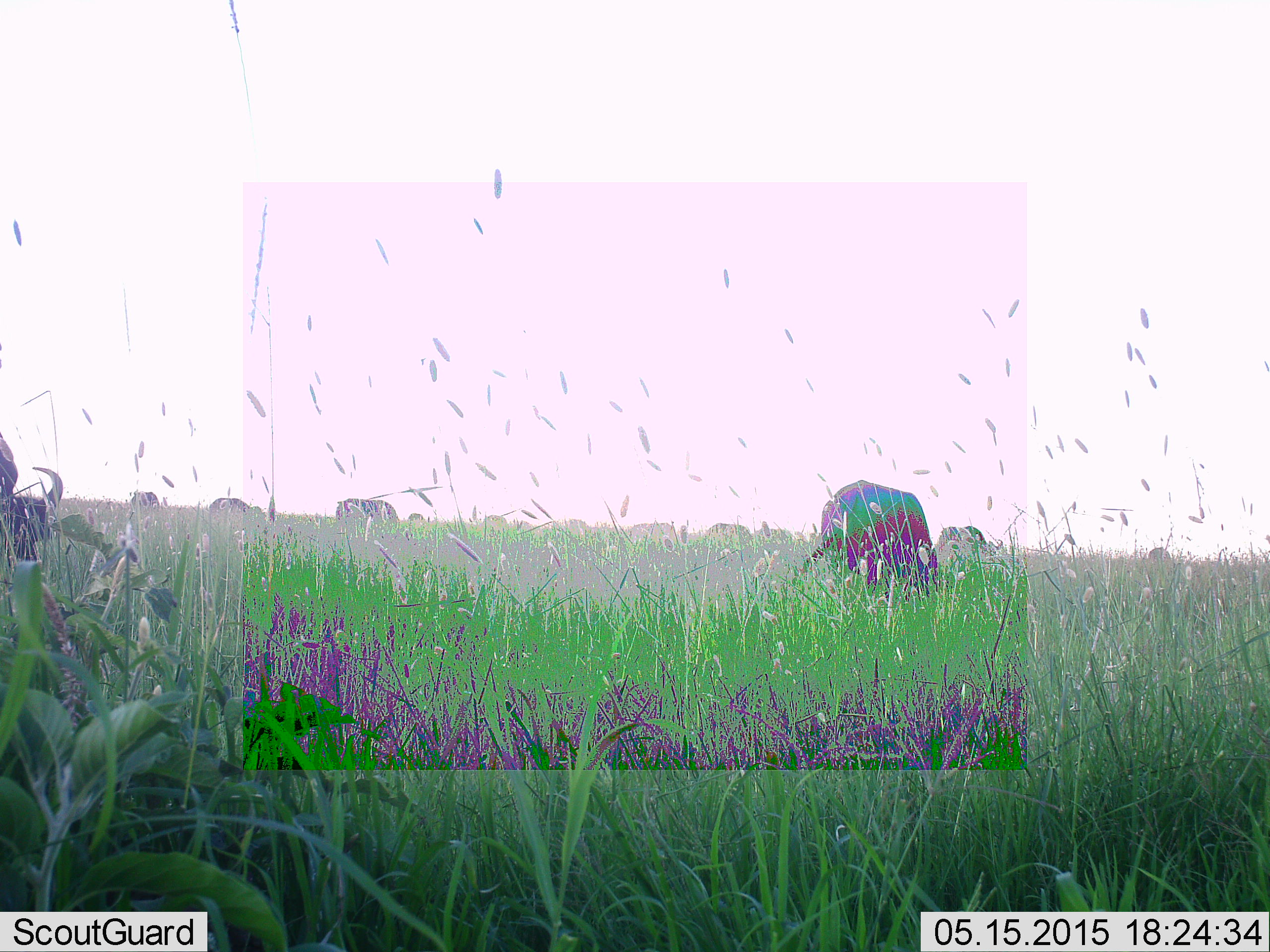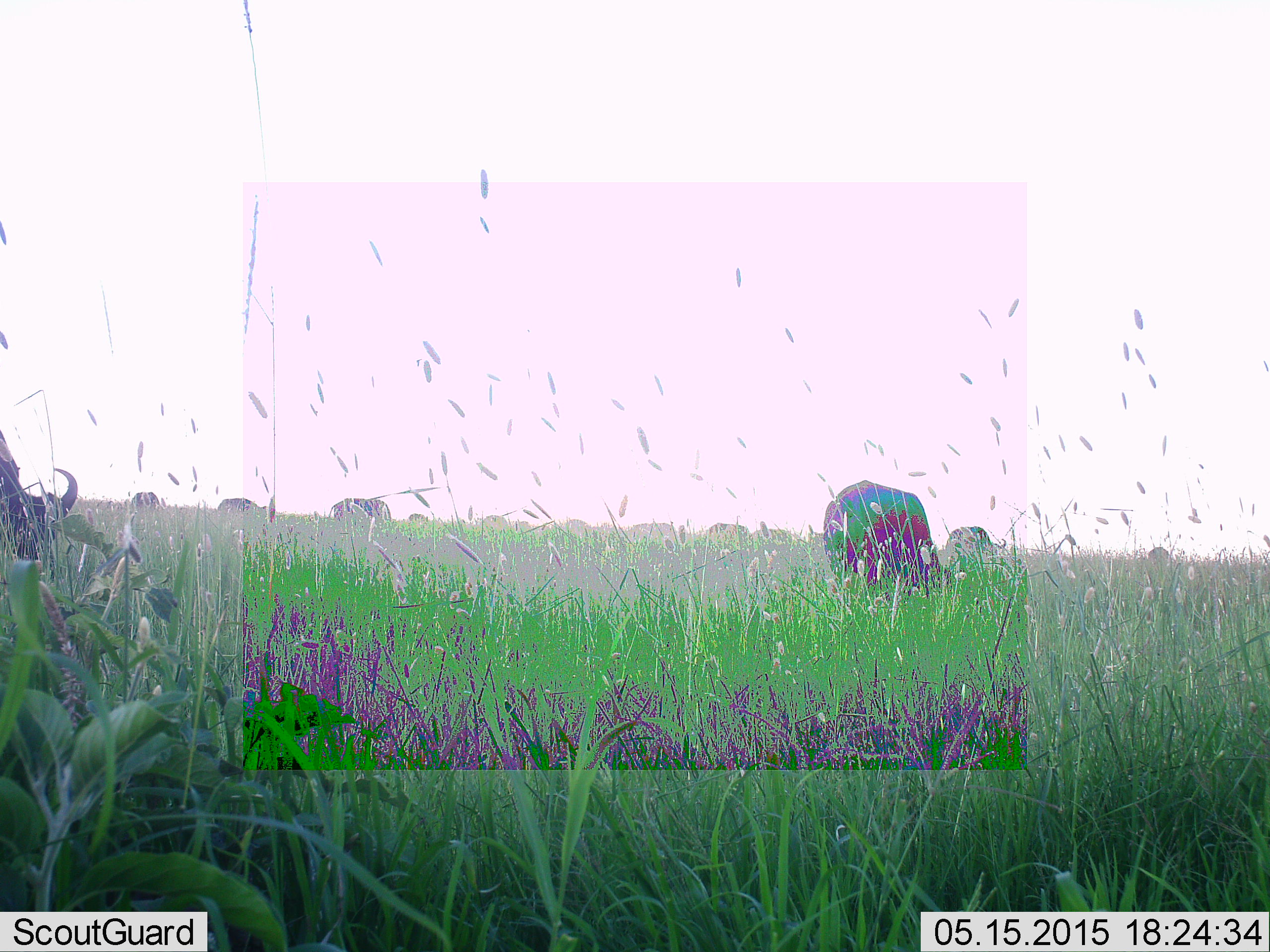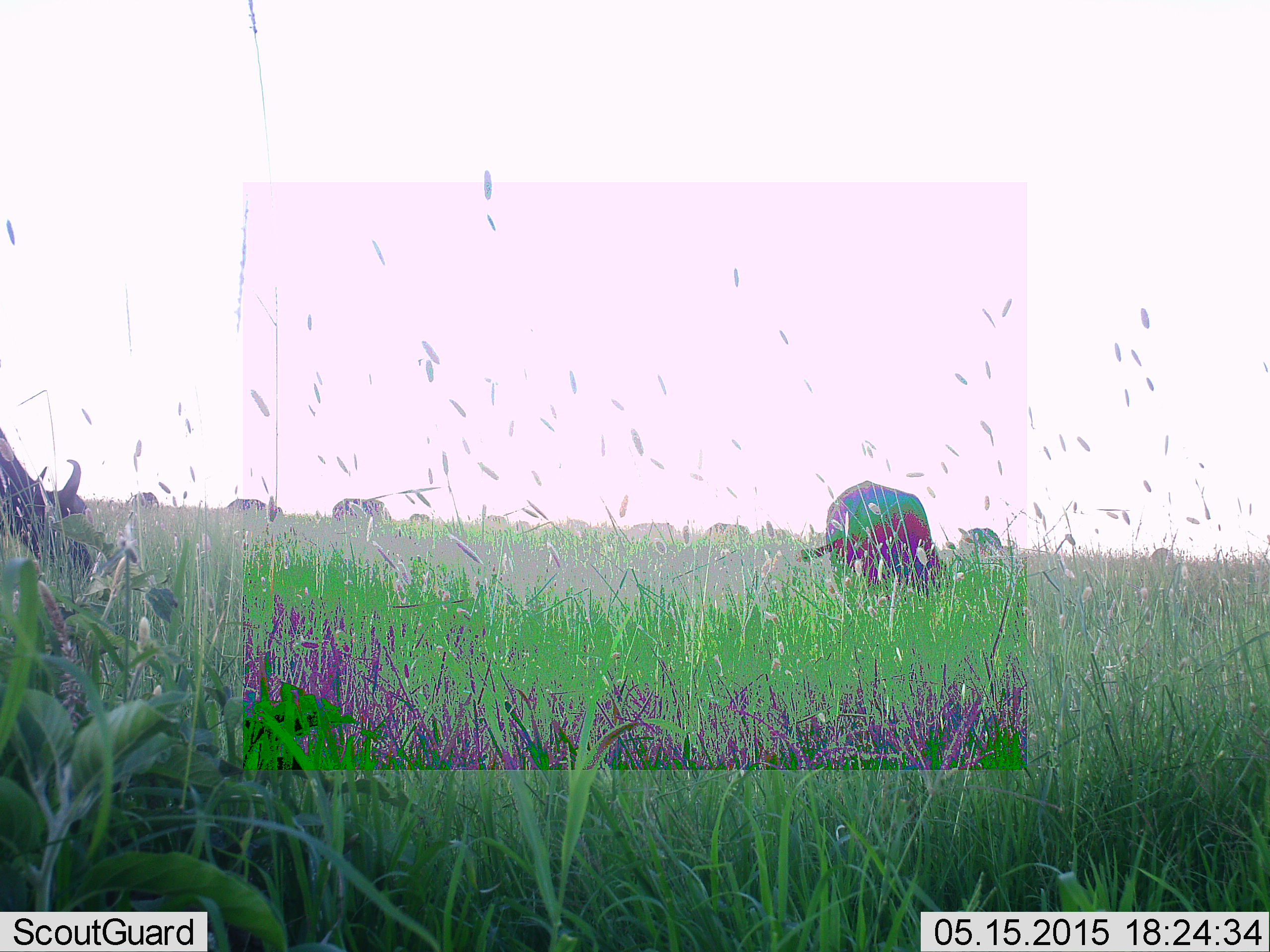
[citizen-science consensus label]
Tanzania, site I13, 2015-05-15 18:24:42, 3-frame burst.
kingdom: Animalia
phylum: Chordata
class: Mammalia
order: Artiodactyla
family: Bovidae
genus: Connochaetes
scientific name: Connochaetes taurinus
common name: blue wildebeest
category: wildebeest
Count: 11-50.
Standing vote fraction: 20%.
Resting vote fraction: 0%.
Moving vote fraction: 20%.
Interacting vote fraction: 0%.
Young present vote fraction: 0%.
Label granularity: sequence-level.